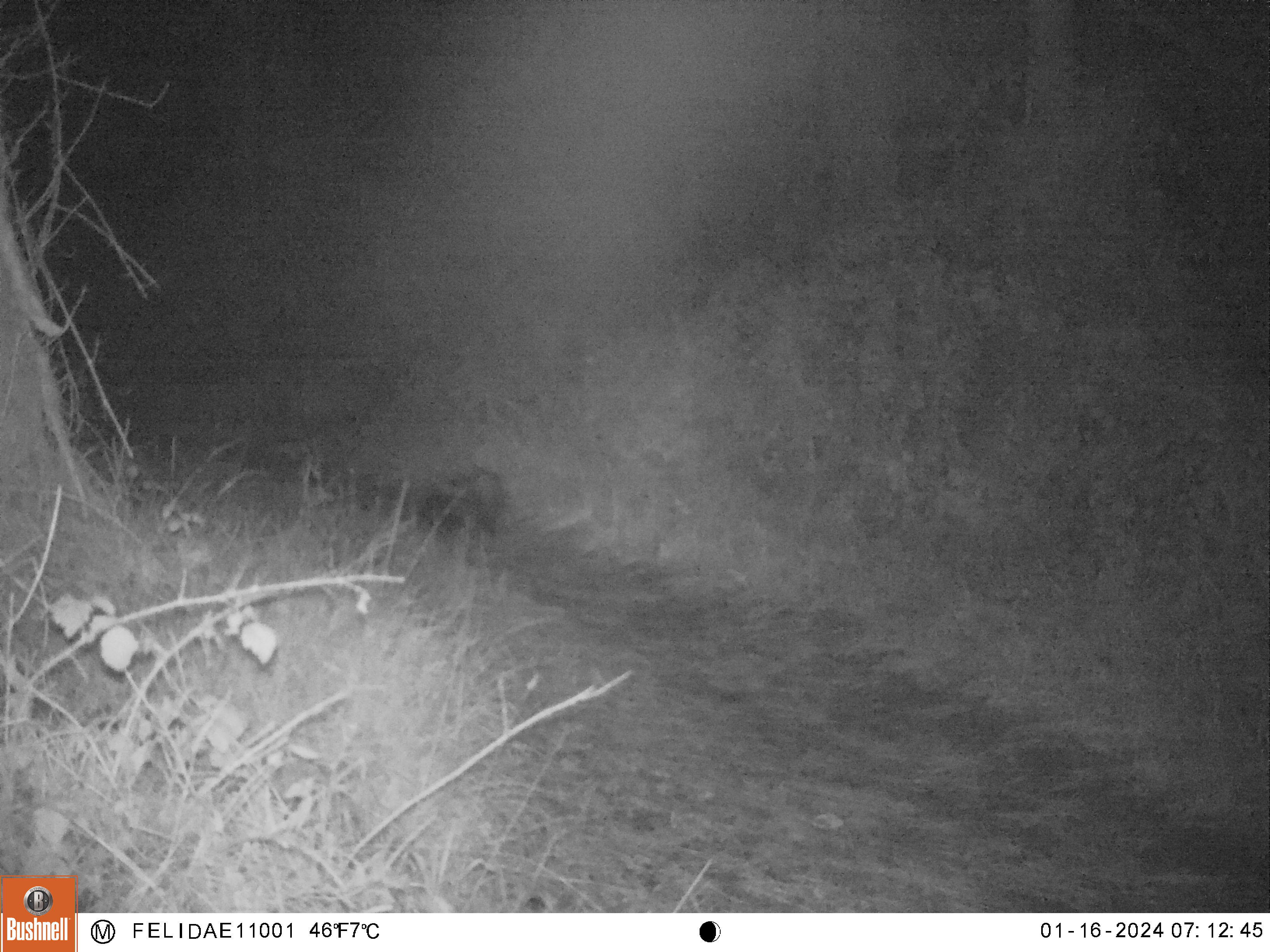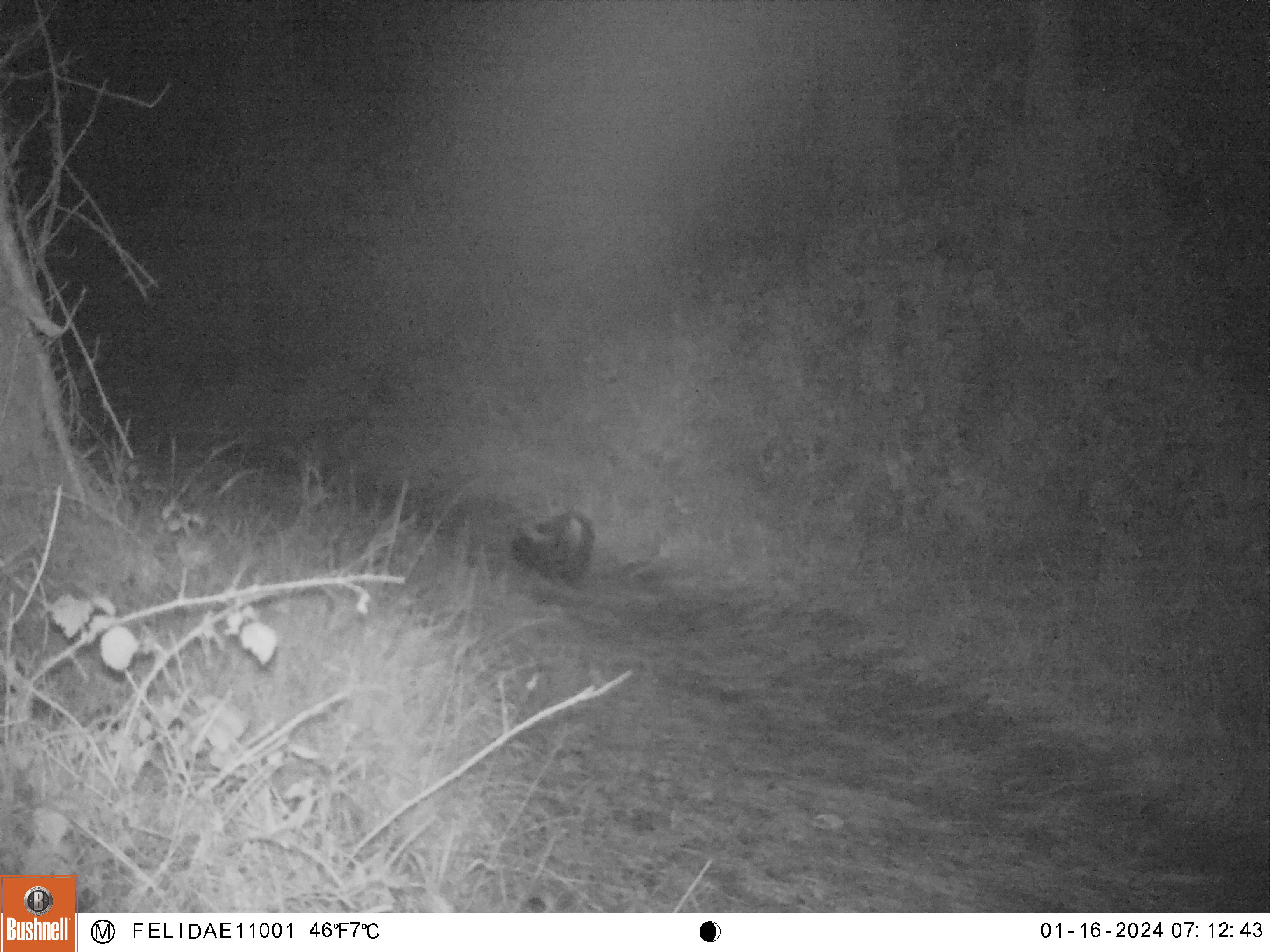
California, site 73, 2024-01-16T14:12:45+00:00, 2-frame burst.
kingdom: Animalia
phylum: Chordata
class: Mammalia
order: Carnivora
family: Mephitidae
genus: Mephitis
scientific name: Mephitis mephitis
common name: striped skunk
Striped skunk (Mephitis mephitis).